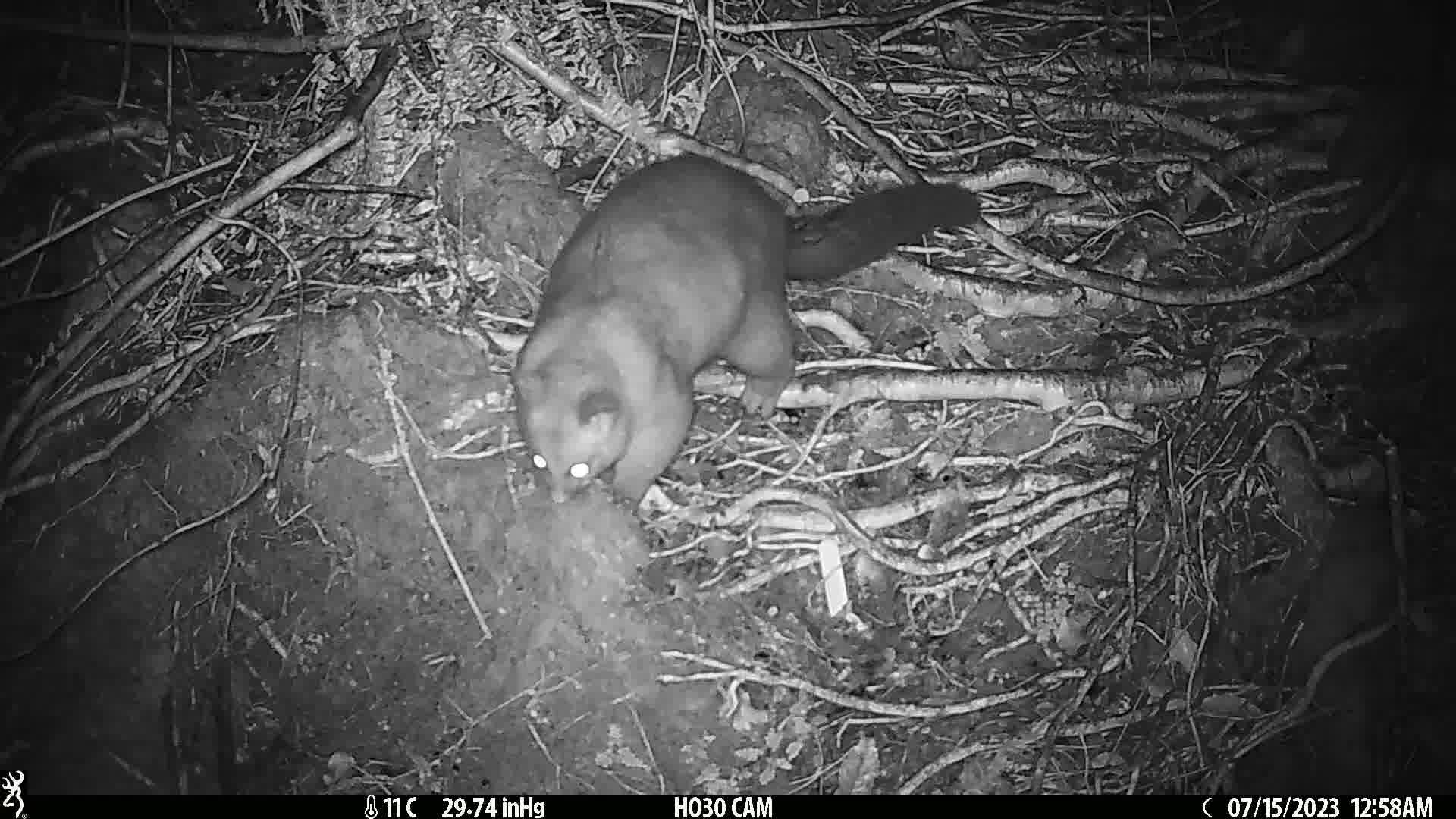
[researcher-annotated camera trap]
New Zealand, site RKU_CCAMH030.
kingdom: Animalia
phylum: Chordata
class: Mammalia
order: Diprotodontia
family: Phalangeridae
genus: Trichosurus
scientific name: Trichosurus vulpecula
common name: common brushtail possum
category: possum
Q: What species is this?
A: Possum (common brushtail possum) (Trichosurus vulpecula).